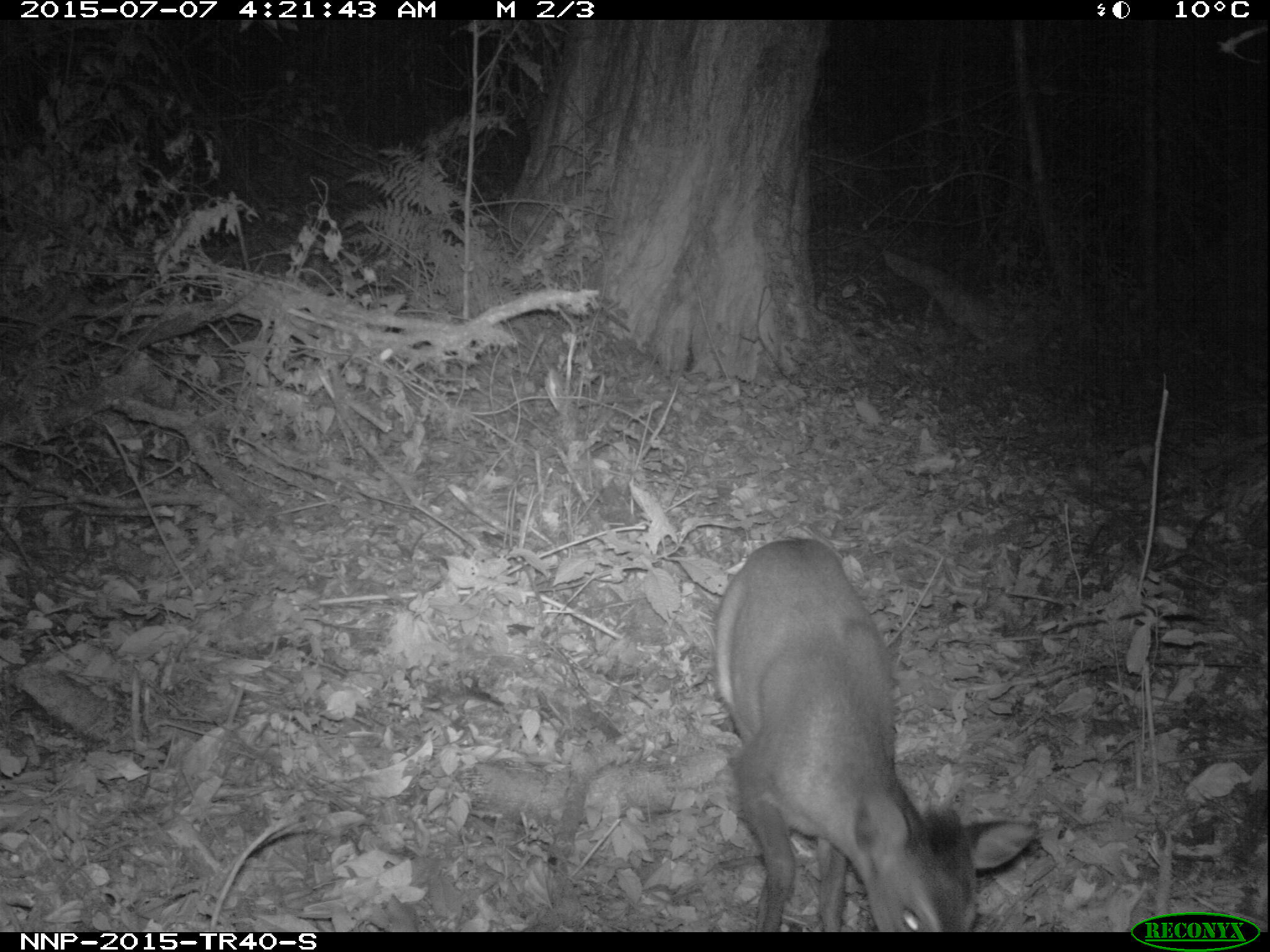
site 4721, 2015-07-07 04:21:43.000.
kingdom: Animalia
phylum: Chordata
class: Mammalia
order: Artiodactyla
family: Bovidae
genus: Cephalophus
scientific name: Cephalophus nigrifrons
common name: black-fronted duiker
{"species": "Cephalophus nigrifrons (black-fronted duiker)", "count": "1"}